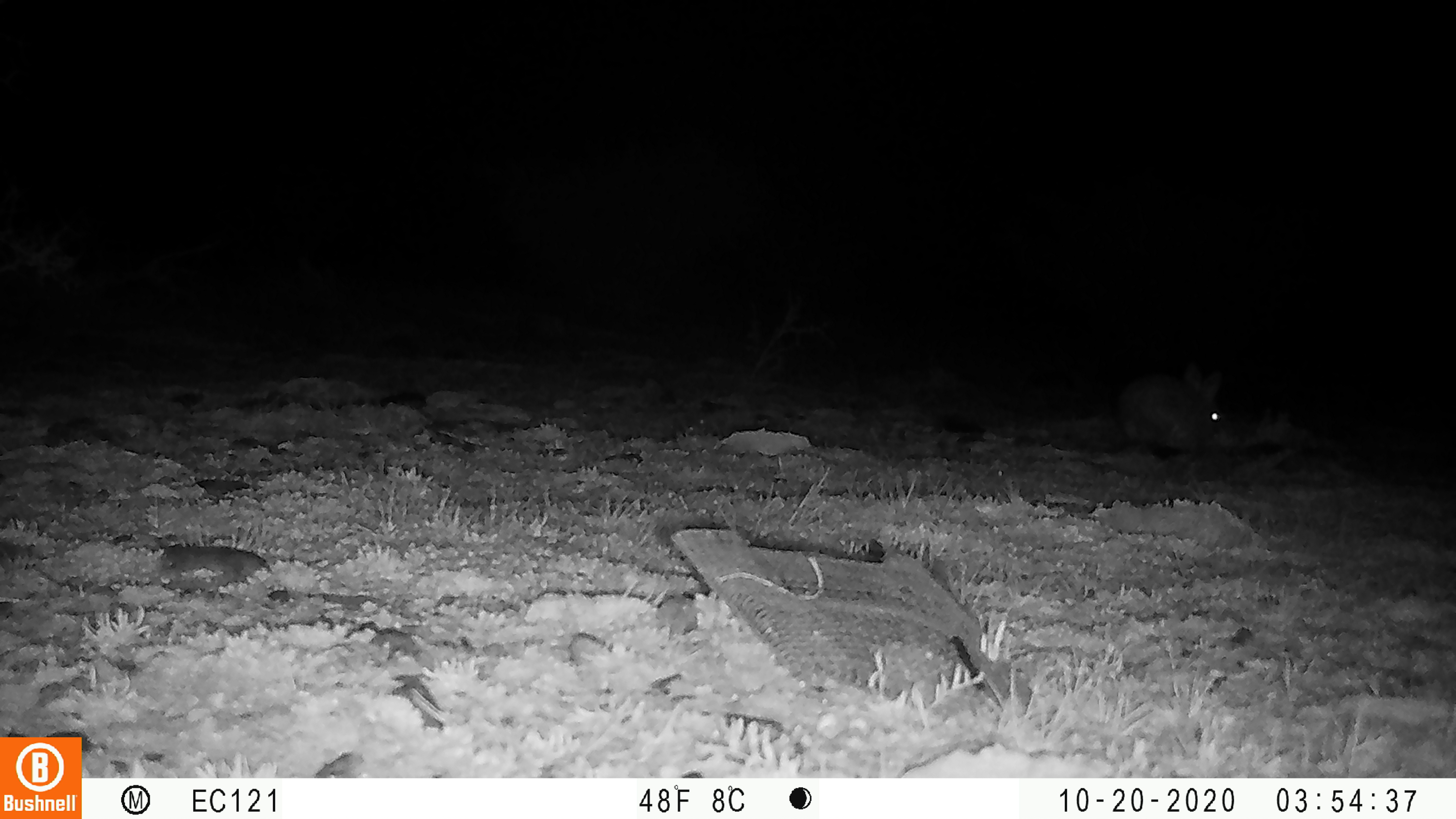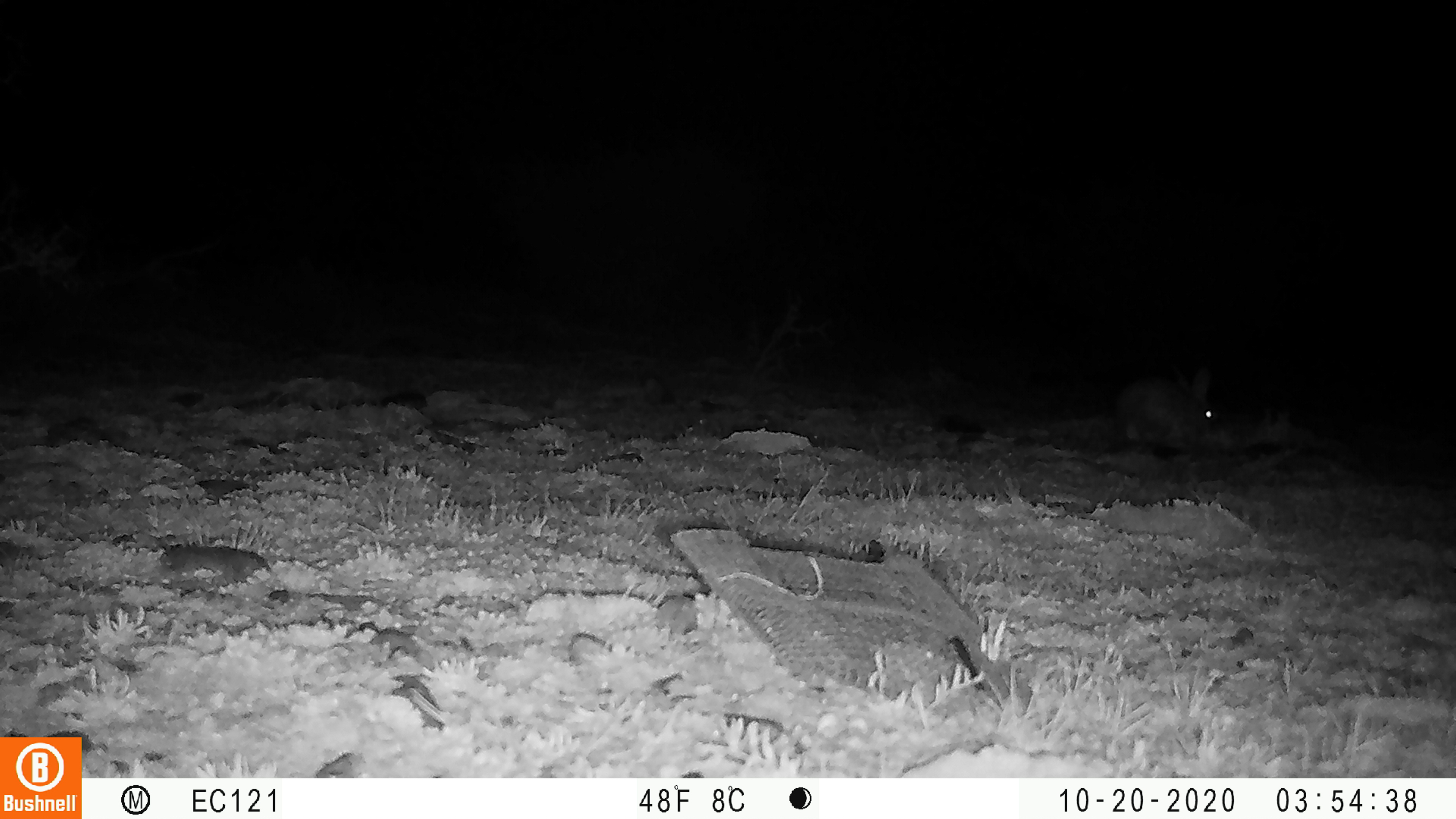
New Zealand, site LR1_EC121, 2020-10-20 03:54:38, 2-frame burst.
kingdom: Animalia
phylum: Chordata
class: Mammalia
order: Lagomorpha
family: Leporidae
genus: Oryctolagus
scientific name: Oryctolagus cuniculus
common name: european rabbit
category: rabbit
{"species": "rabbit (european rabbit) (Oryctolagus cuniculus)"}